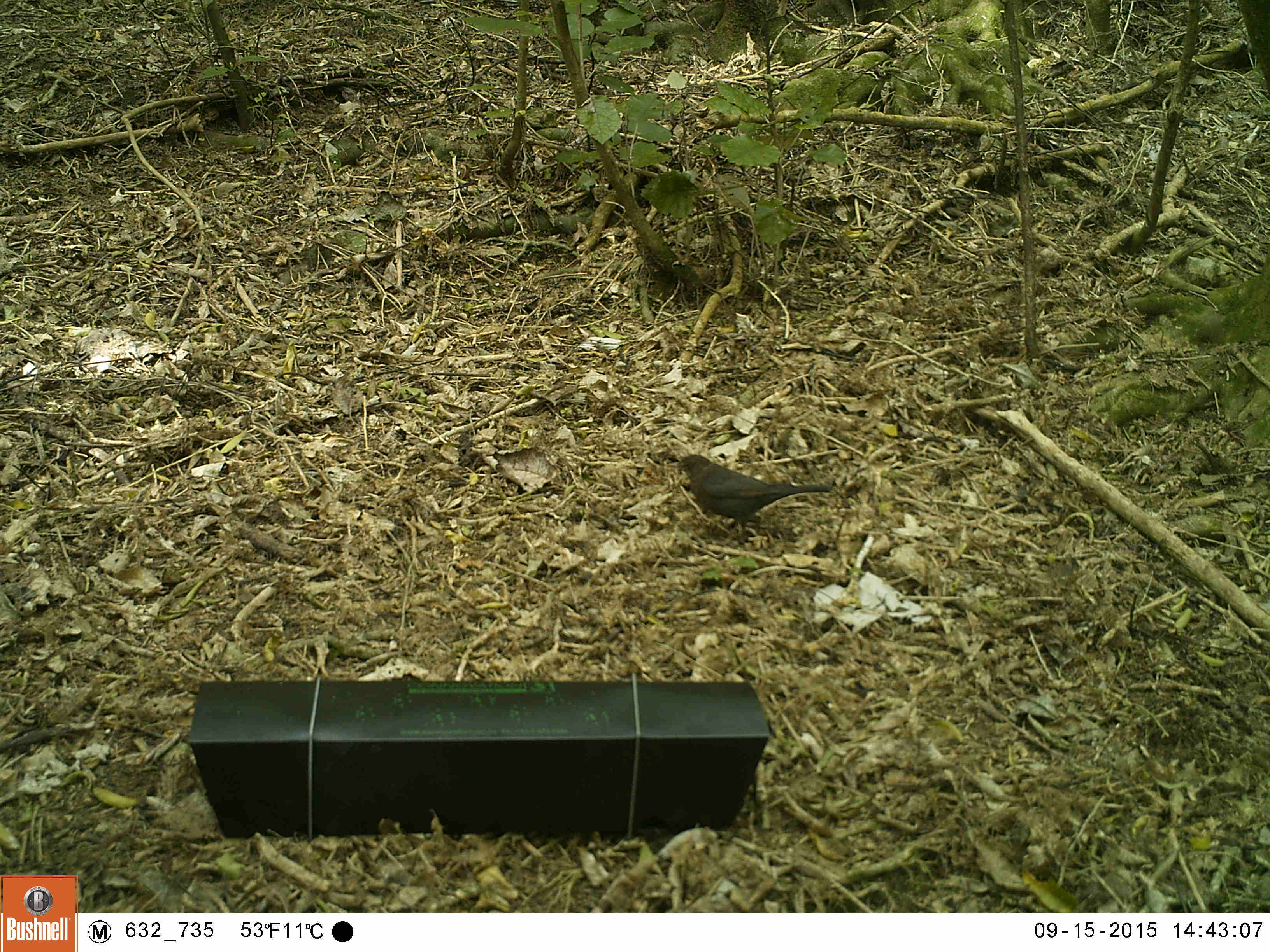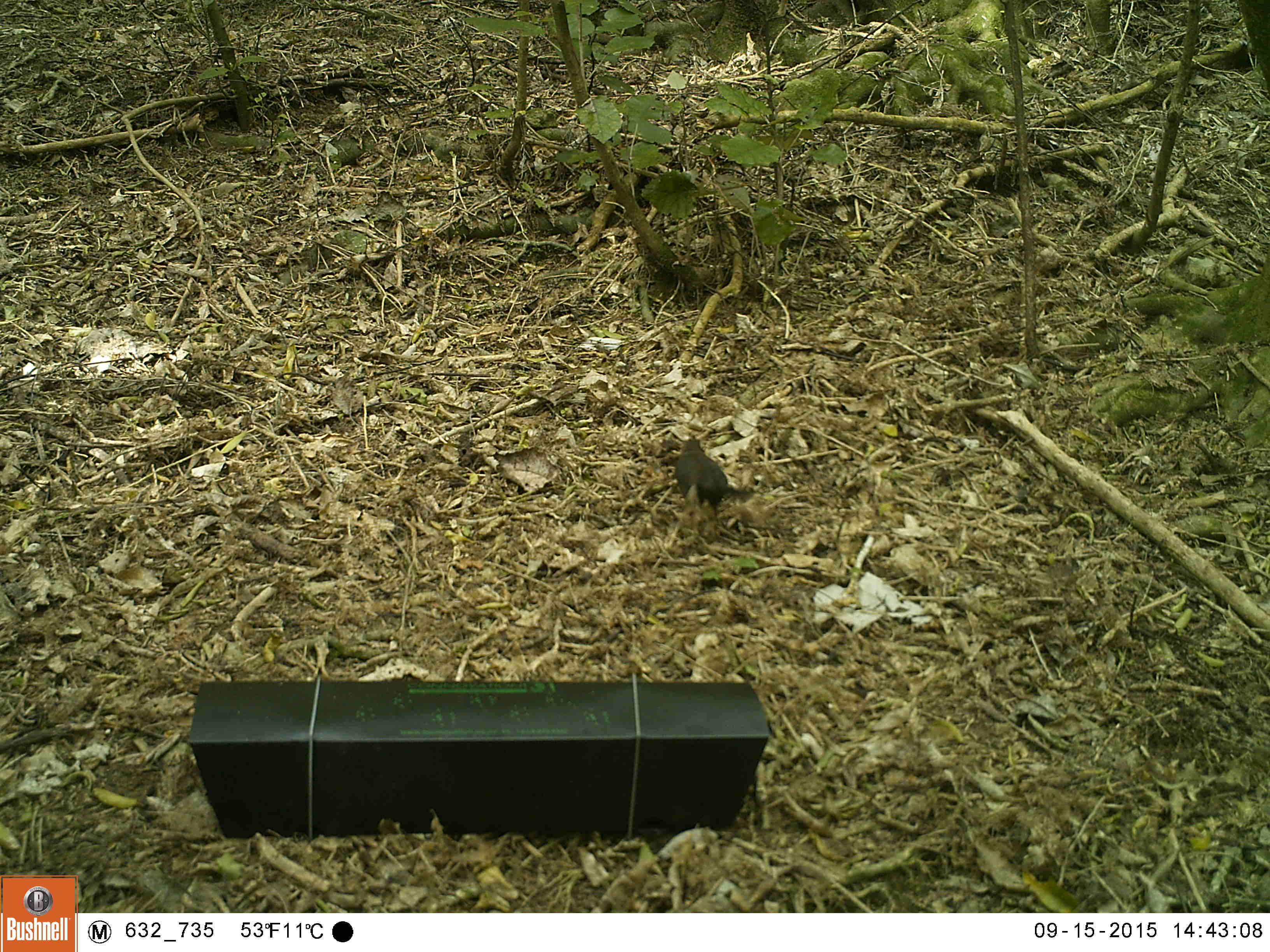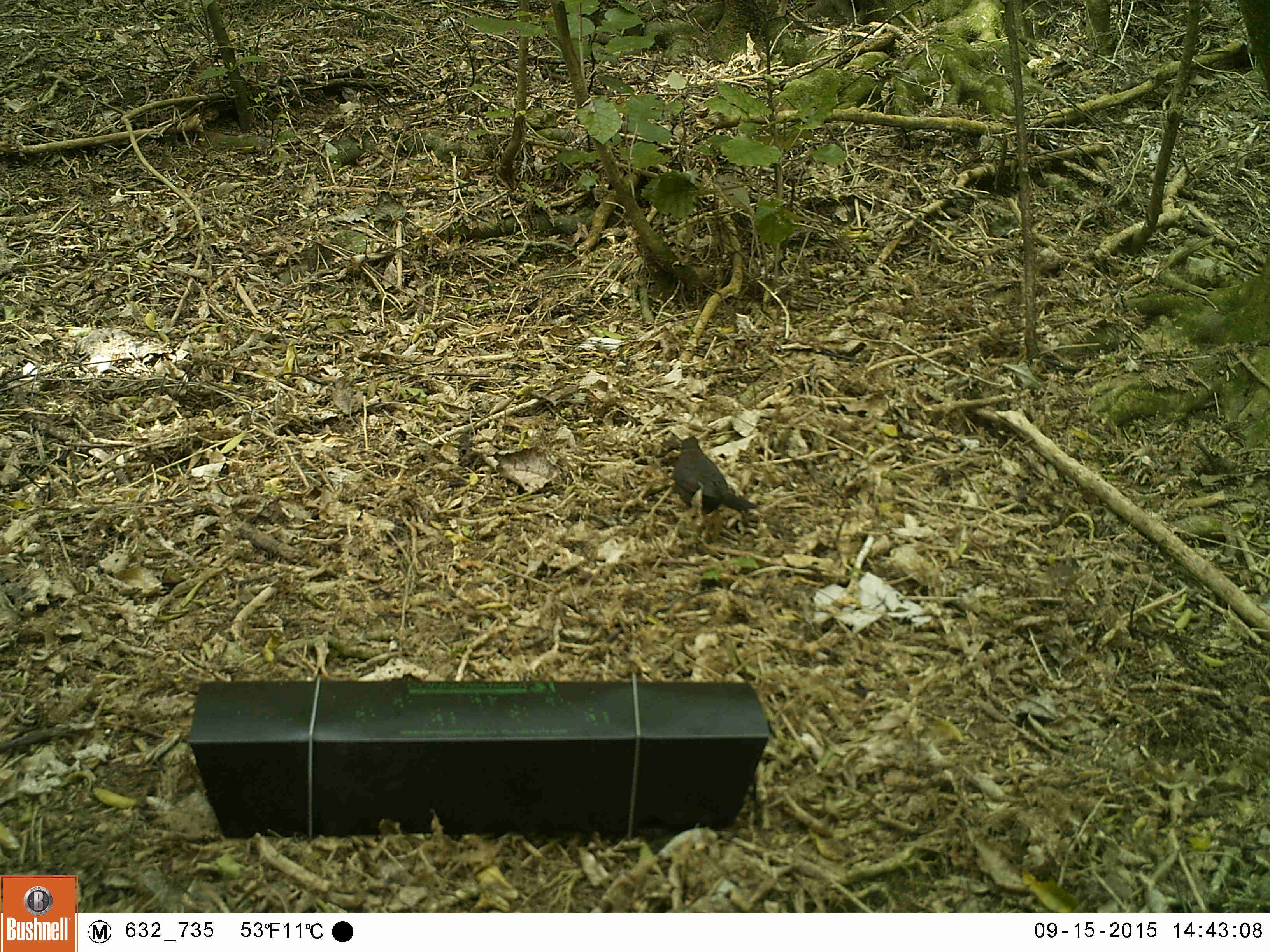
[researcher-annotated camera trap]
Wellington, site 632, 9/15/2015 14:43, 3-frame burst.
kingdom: Animalia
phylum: Chordata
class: Aves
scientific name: Aves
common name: bird